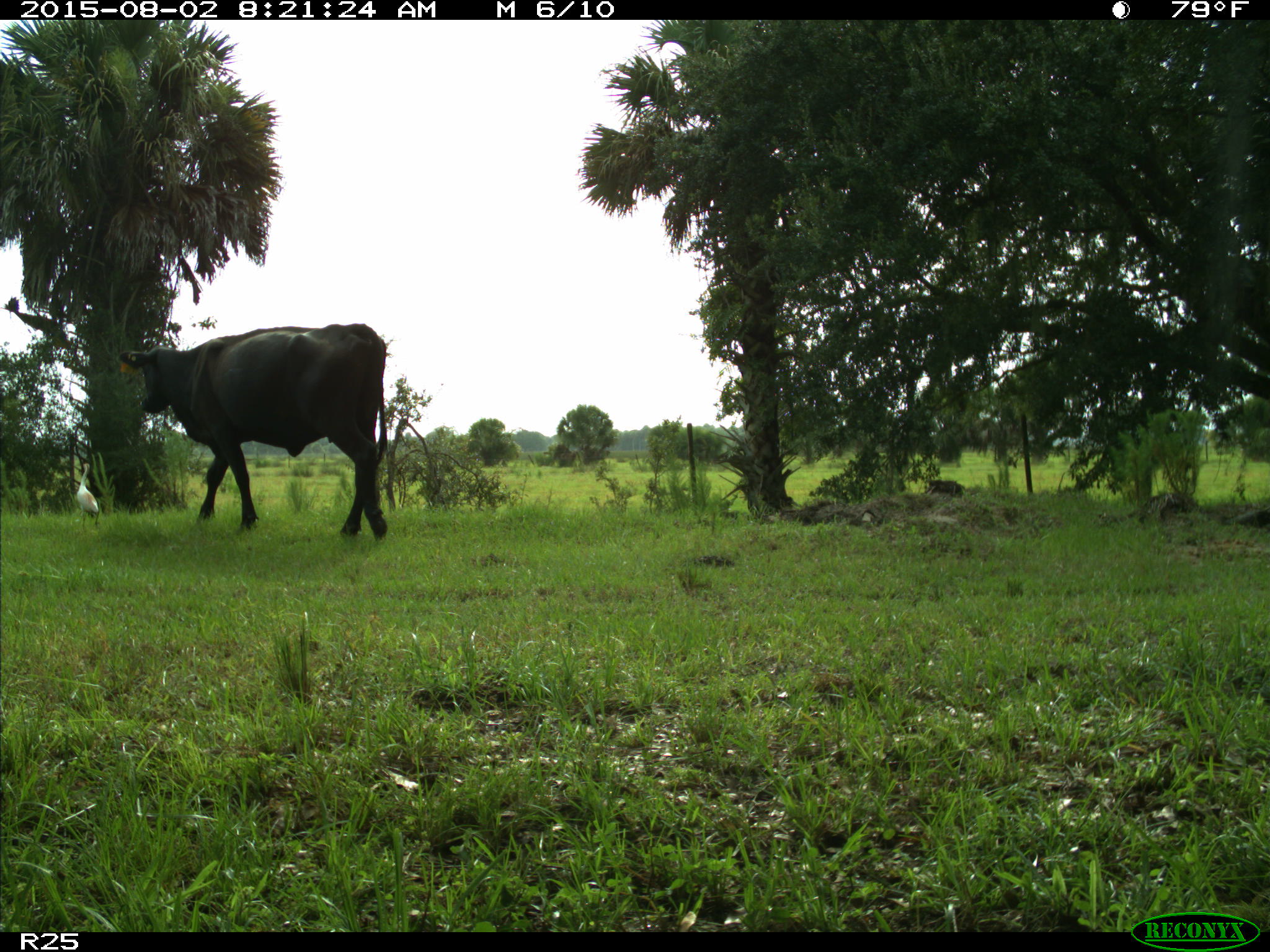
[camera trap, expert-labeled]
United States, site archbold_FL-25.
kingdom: Animalia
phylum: Chordata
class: Mammalia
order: Artiodactyla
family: Bovidae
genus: Bos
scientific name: Bos taurus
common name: domestic cow